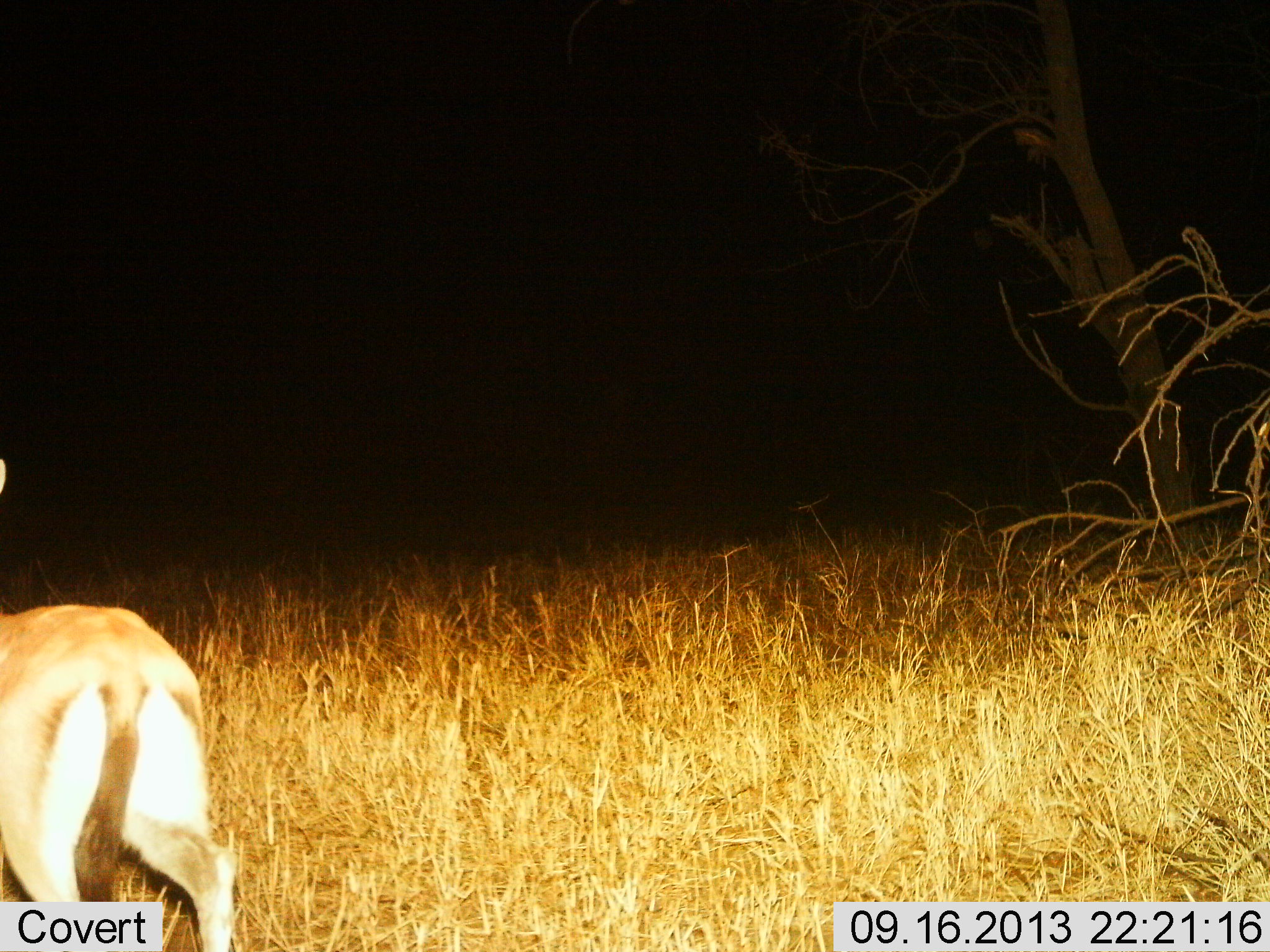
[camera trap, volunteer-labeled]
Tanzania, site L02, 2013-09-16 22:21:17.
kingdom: Animalia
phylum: Chordata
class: Mammalia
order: Artiodactyla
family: Bovidae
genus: Eudorcas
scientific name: Eudorcas thomsonii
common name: thomson's gazelle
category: gazellethomsons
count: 1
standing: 62%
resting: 0%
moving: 38%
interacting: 0%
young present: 0%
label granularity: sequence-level